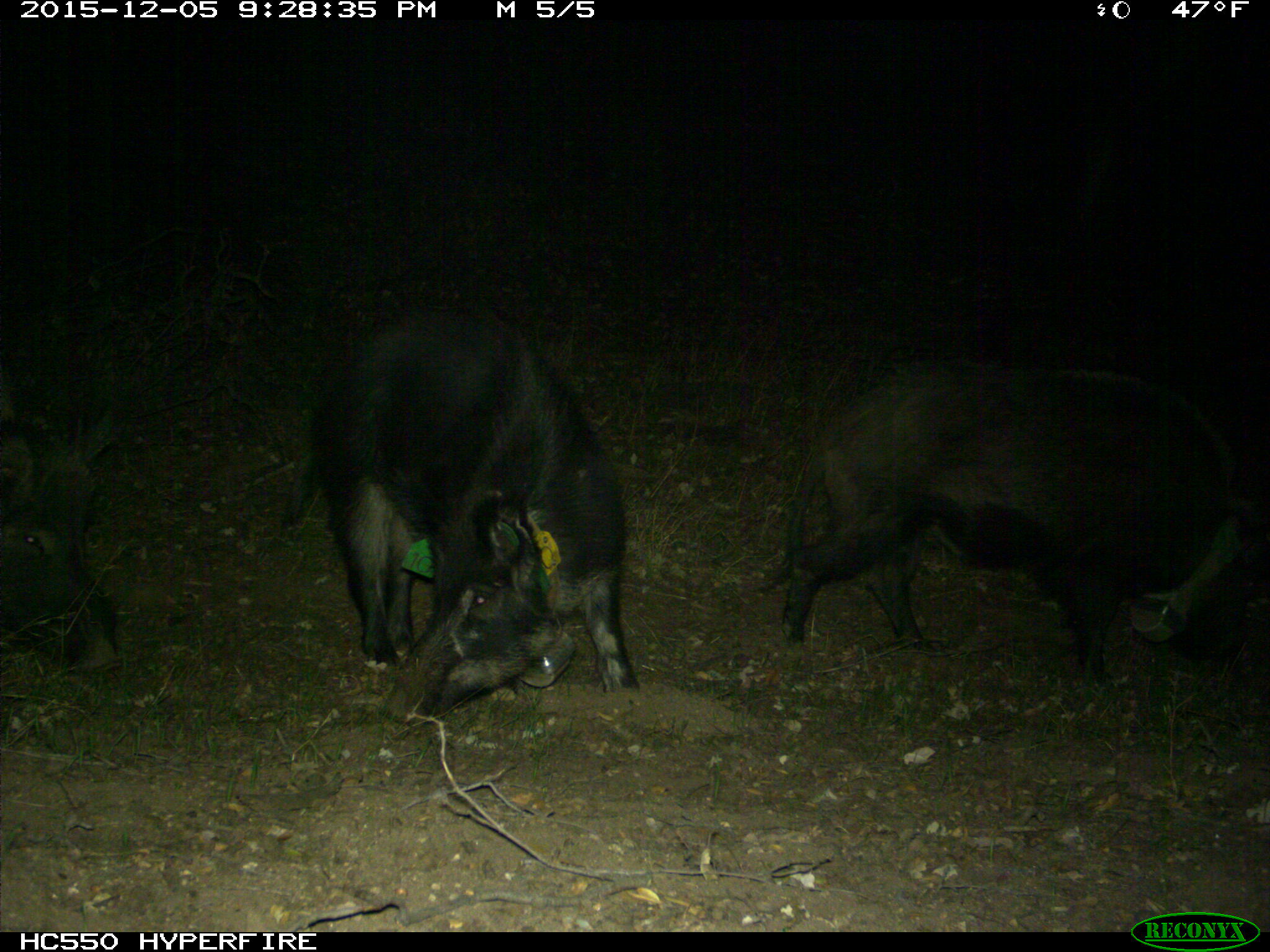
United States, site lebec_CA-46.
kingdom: Animalia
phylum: Chordata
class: Mammalia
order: Artiodactyla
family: Suidae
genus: Sus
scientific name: Sus scrofa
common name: wild boar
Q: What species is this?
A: Sus scrofa (wild boar).